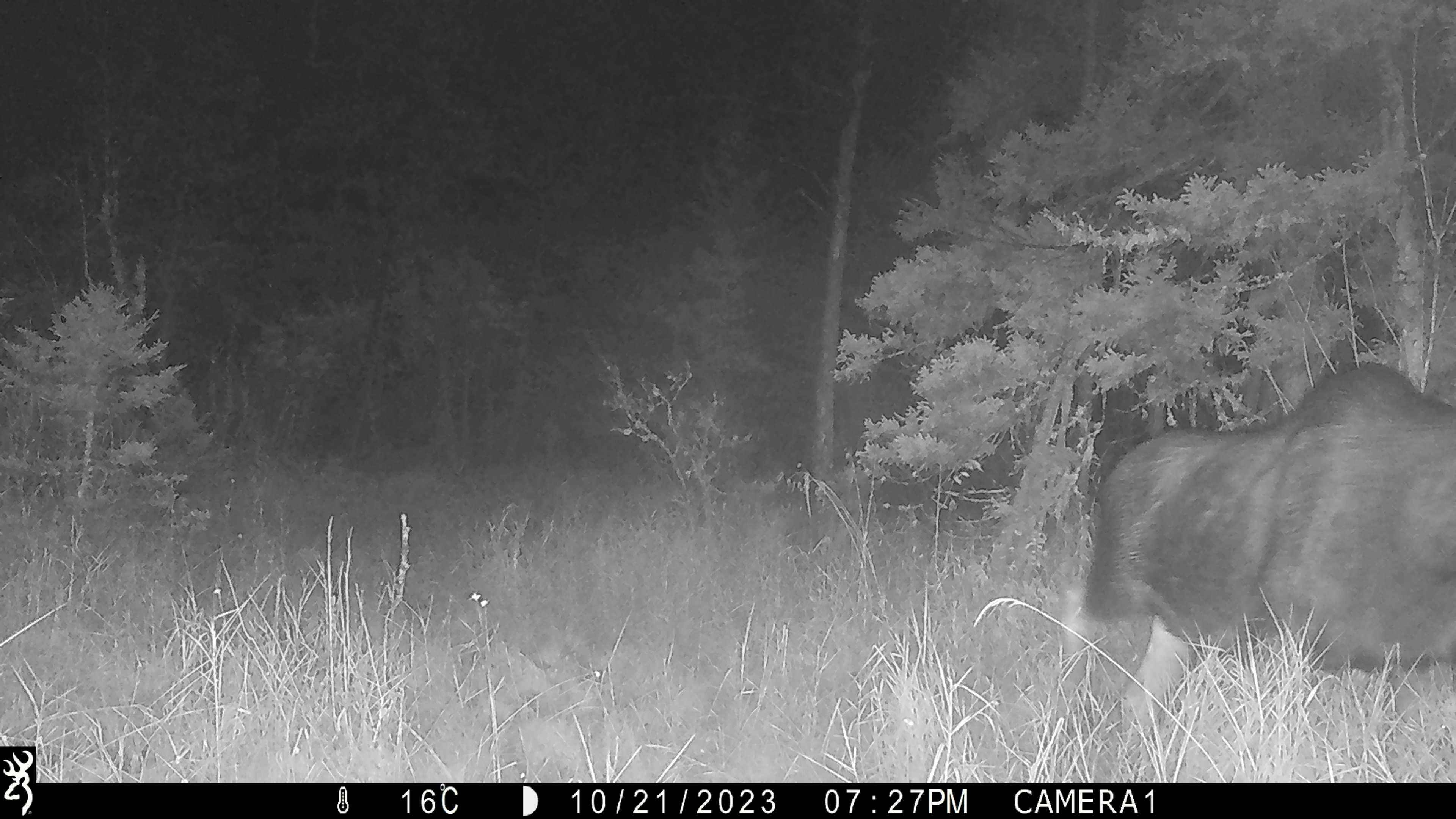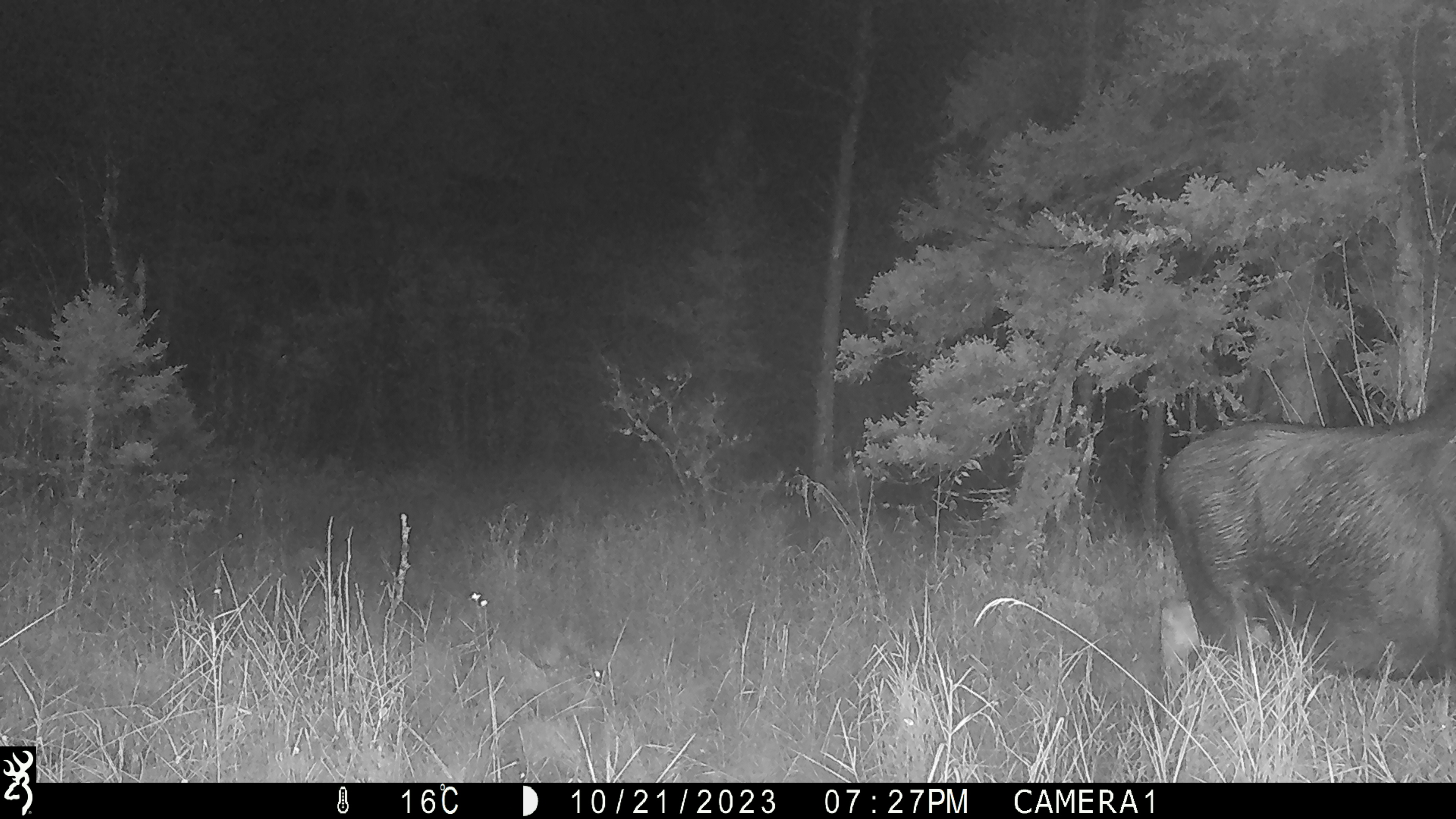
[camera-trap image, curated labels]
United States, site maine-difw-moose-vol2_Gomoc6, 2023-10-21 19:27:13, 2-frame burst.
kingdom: Animalia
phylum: Chordata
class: Mammalia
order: Artiodactyla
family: Cervidae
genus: Alces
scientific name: Alces alces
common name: moose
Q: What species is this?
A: Moose (Alces alces).